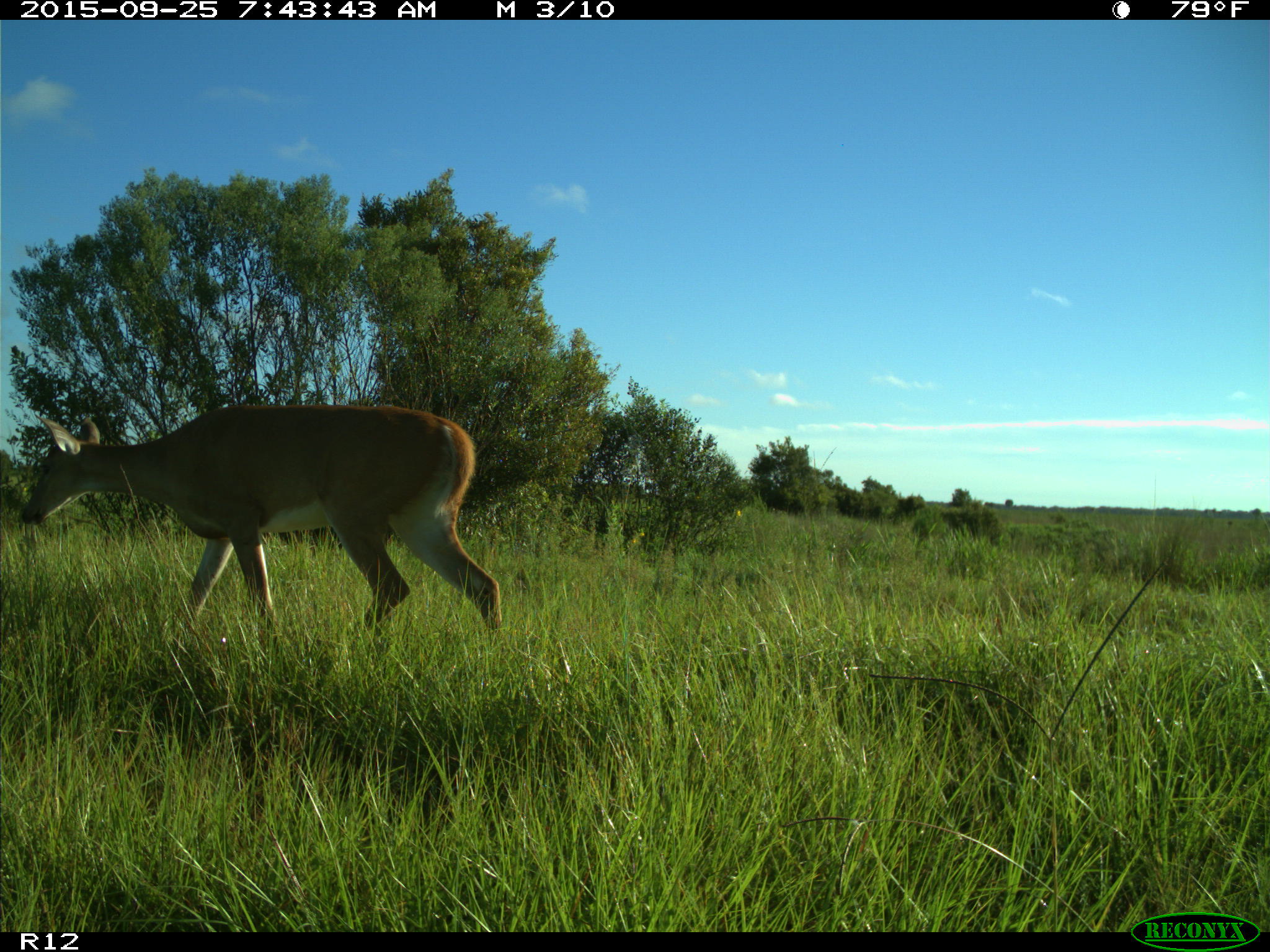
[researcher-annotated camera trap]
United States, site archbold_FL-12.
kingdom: Animalia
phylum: Chordata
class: Mammalia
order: Artiodactyla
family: Cervidae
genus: Odocoileus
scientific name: Odocoileus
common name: deer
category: unidentified deer